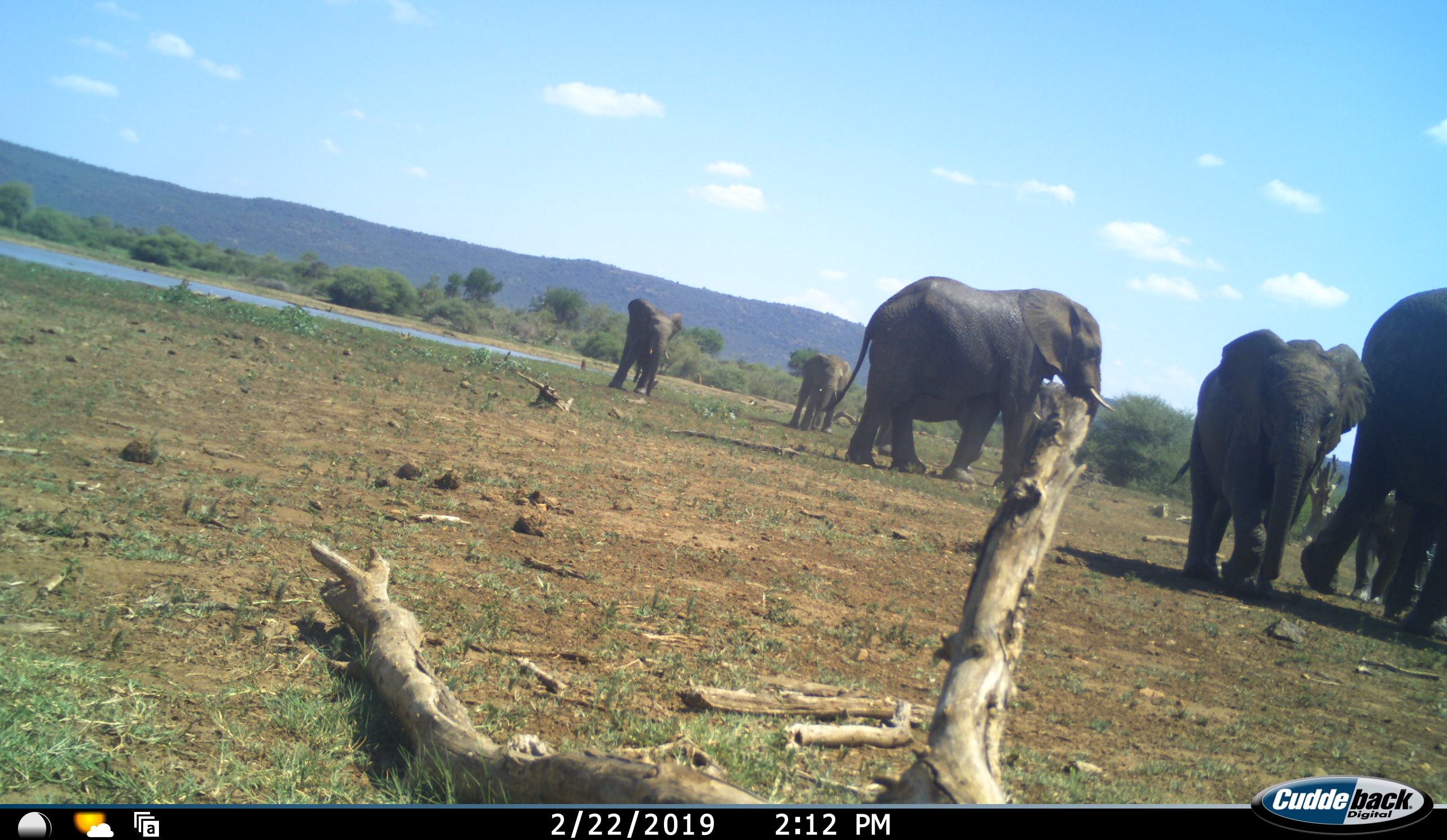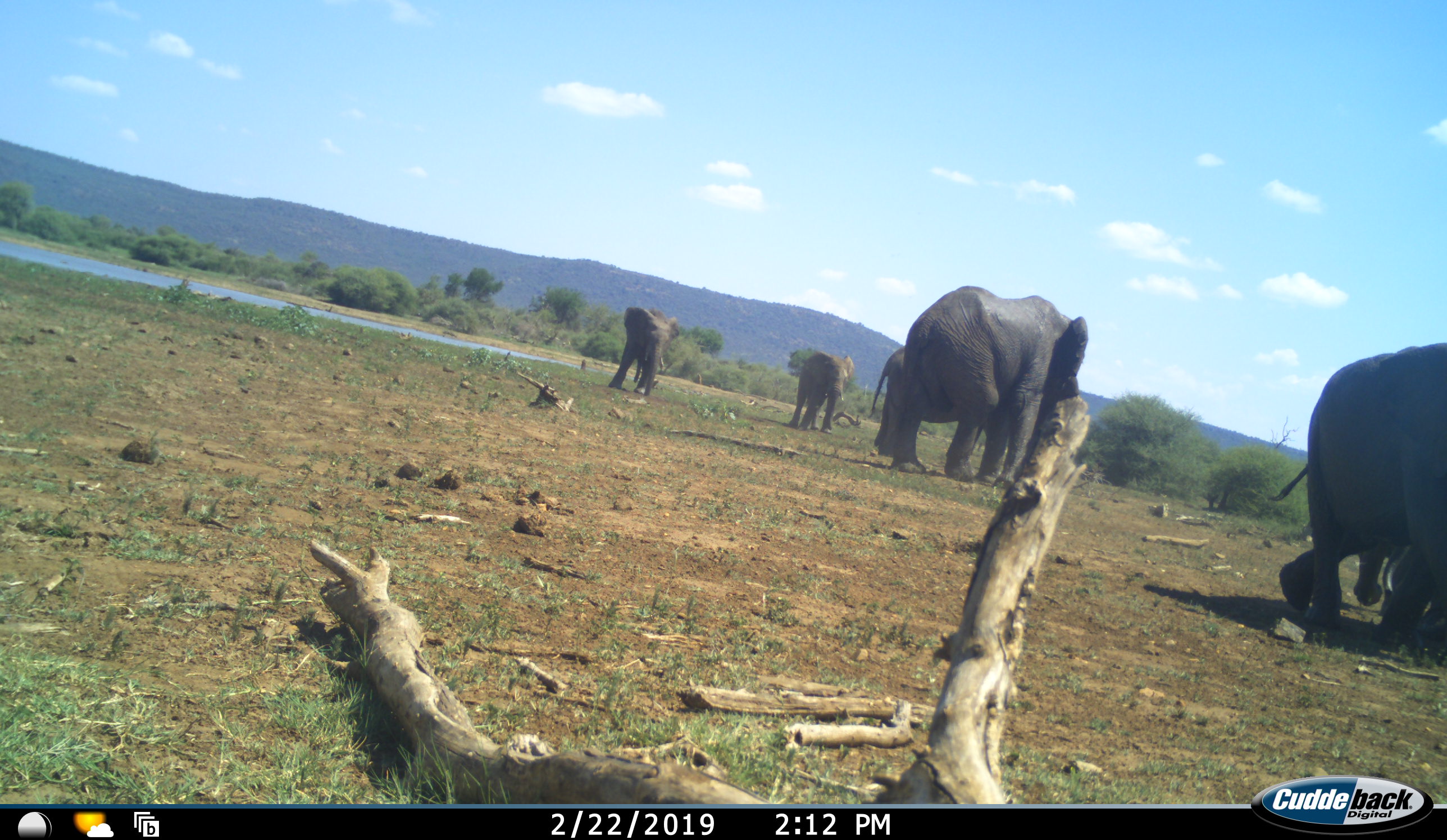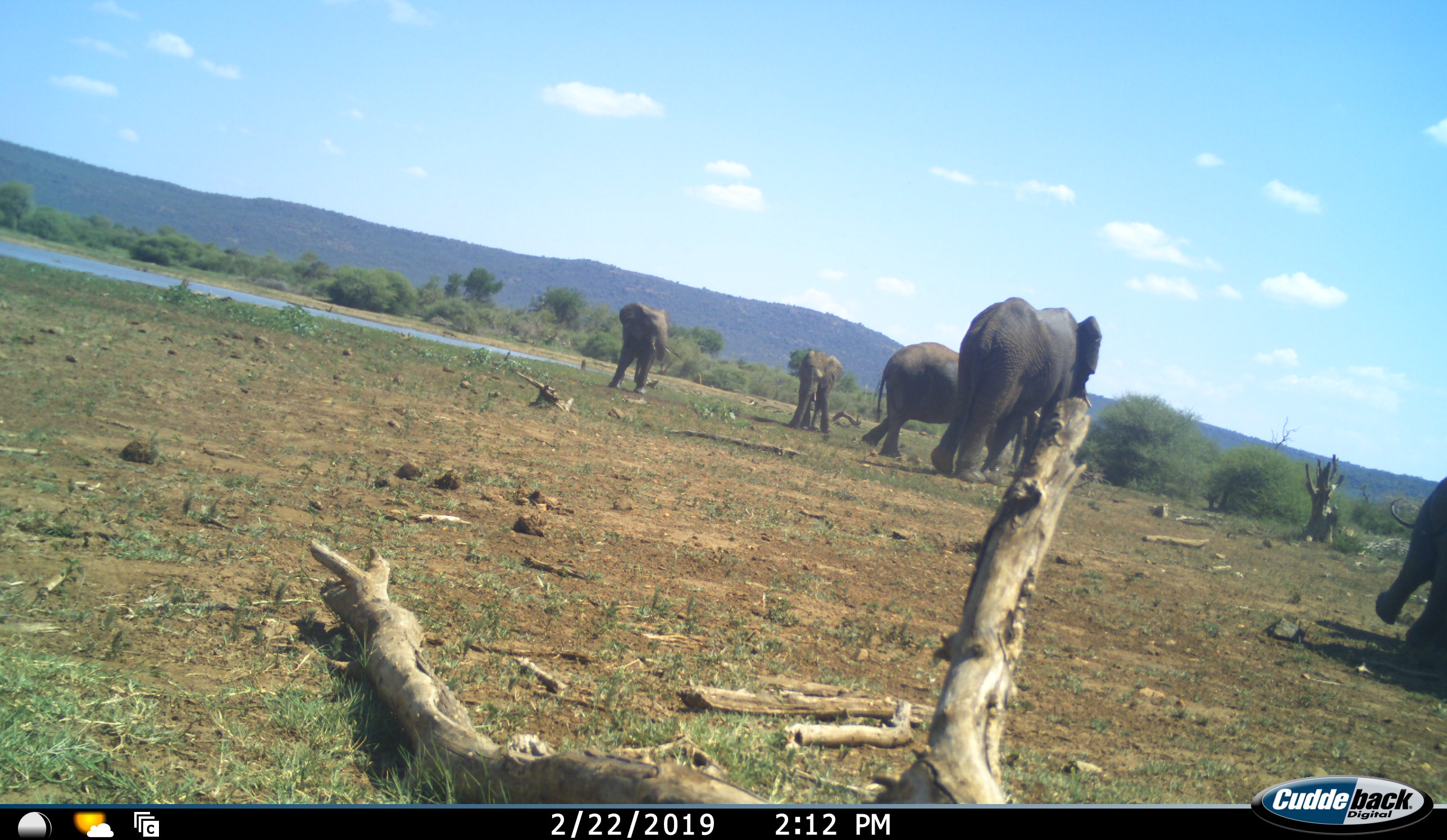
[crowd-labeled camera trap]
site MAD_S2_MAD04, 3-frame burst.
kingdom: Animalia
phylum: Chordata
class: Mammalia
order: Proboscidea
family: Elephantidae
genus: Loxodonta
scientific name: Loxodonta africana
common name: african bush elephant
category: elephant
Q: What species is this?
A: Elephant (african bush elephant) (Loxodonta africana).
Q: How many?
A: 6.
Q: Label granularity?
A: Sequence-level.